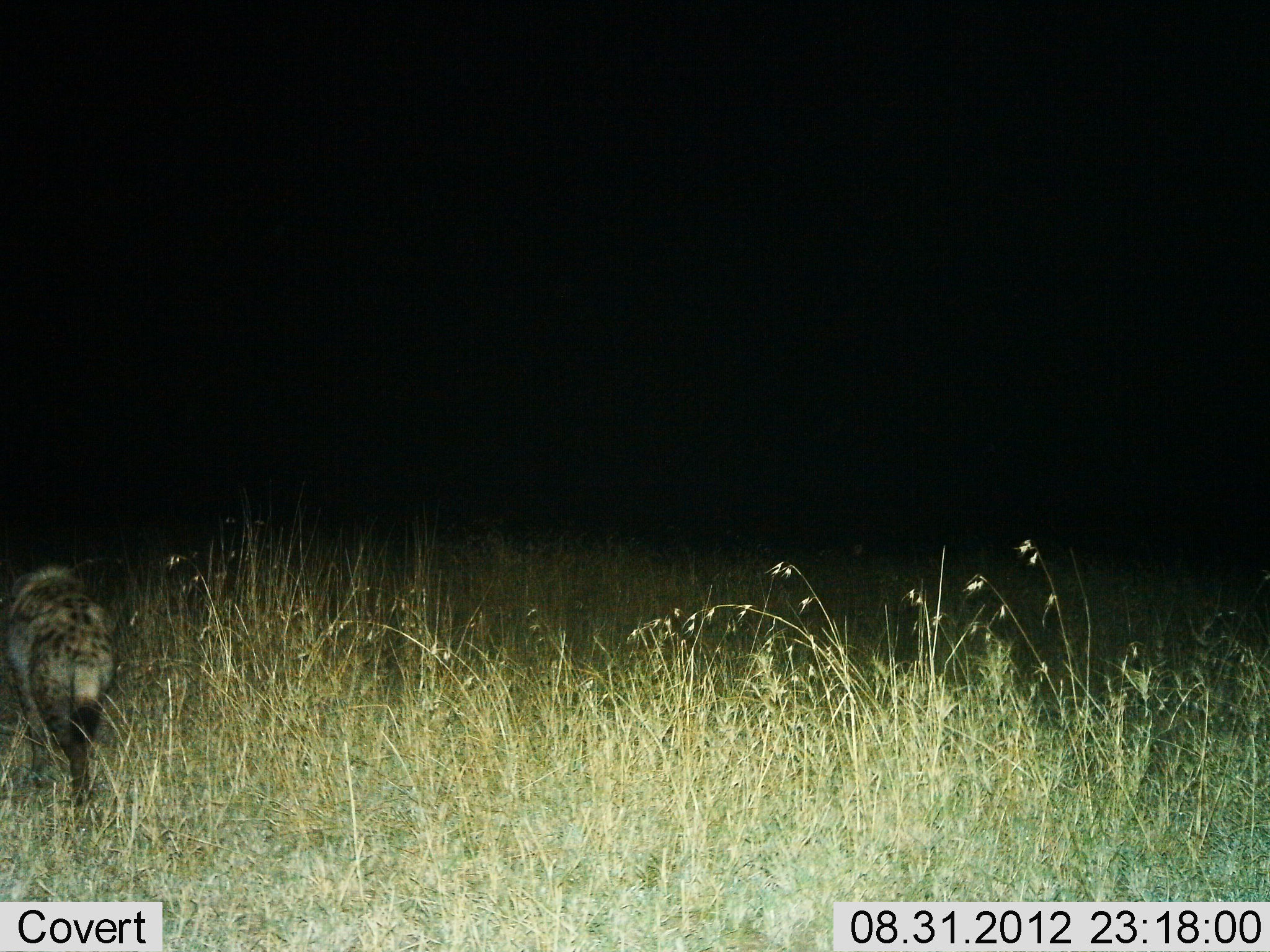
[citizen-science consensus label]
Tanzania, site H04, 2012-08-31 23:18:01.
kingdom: Animalia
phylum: Chordata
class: Mammalia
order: Carnivora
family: Hyaenidae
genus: Crocuta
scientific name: Crocuta crocuta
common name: spotted hyena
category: hyenaspotted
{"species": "hyenaspotted (spotted hyena) (Crocuta crocuta)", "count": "1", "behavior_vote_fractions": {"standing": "10%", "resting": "0%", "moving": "90%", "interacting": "0%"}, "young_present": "0%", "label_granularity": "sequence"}